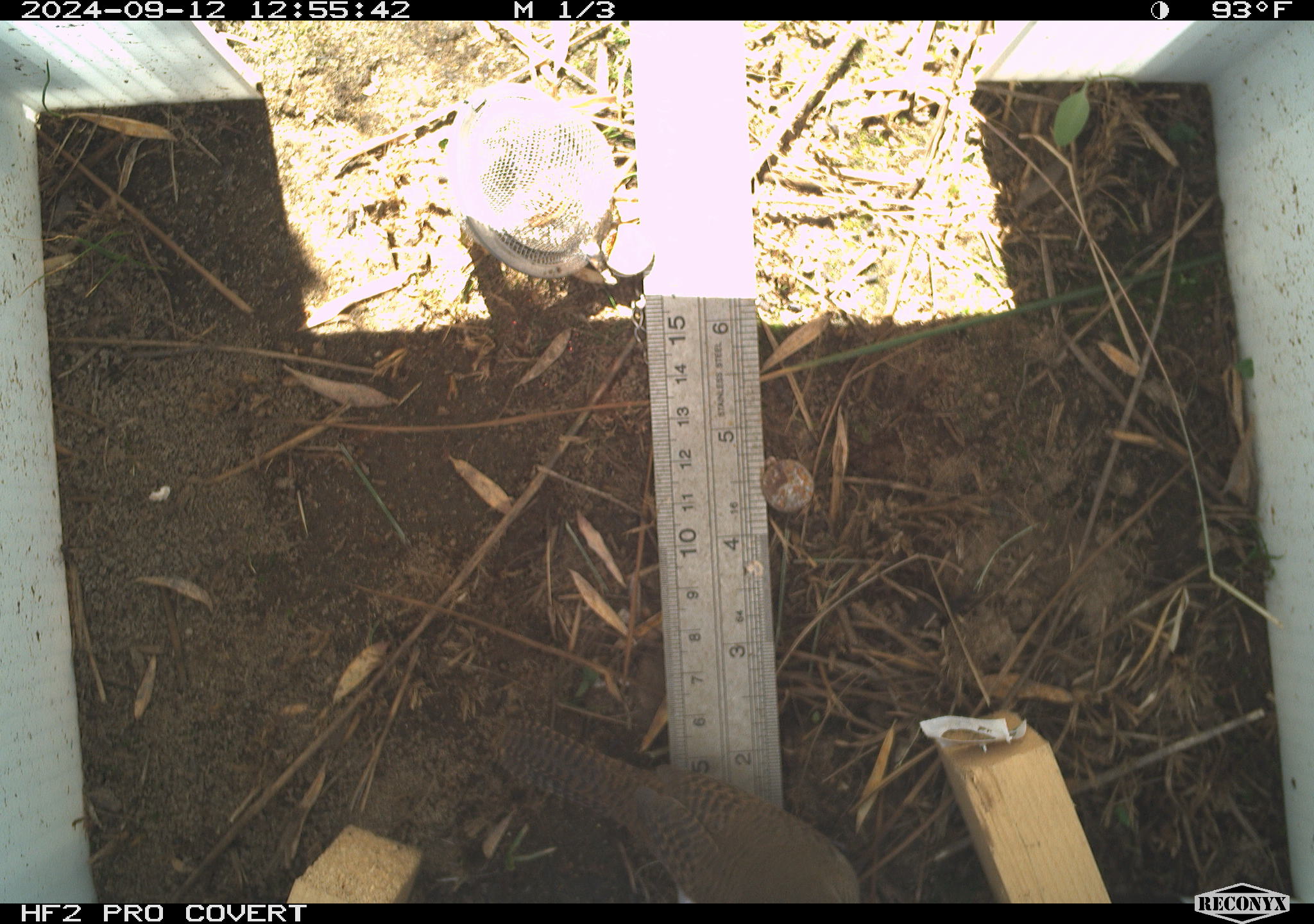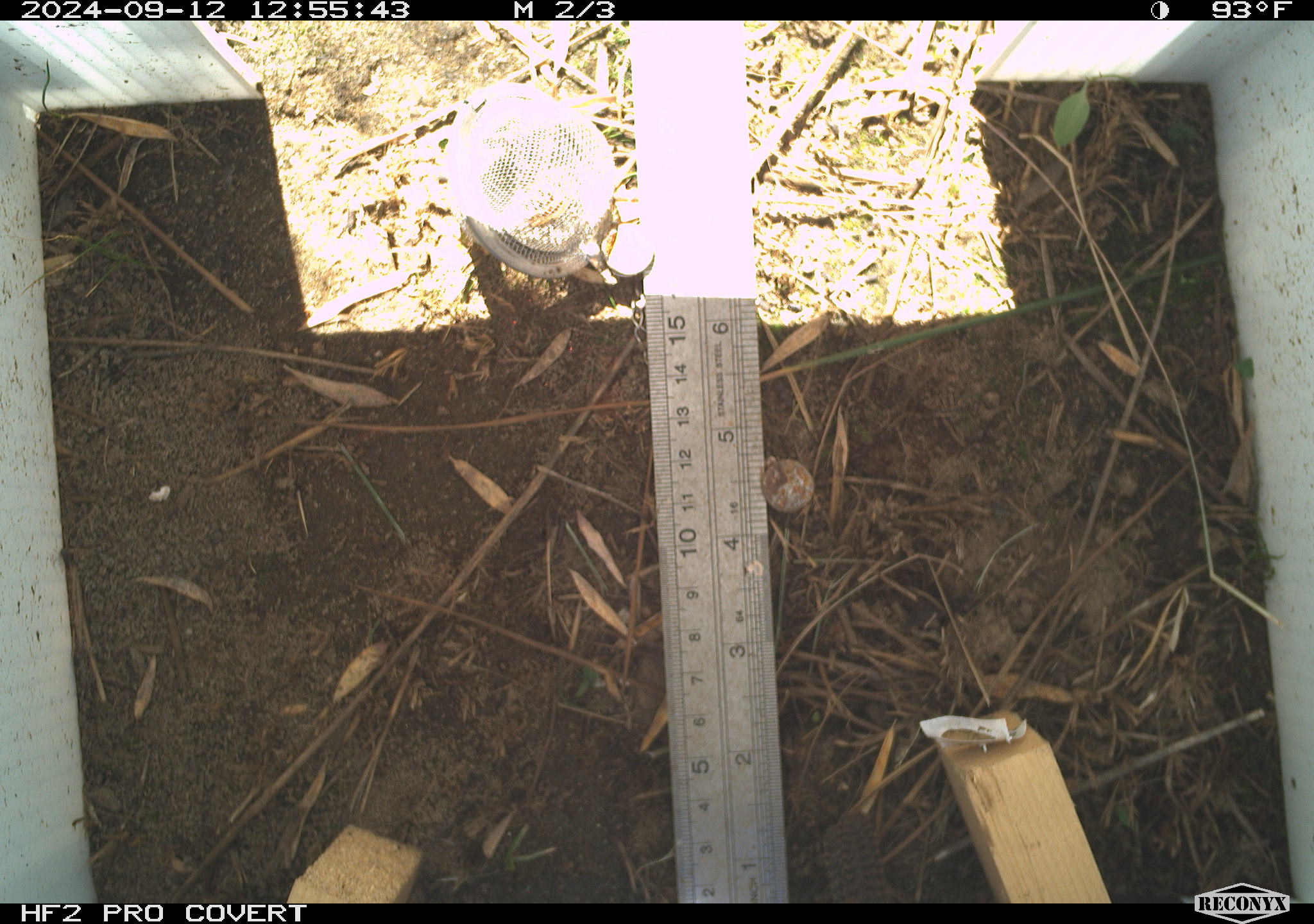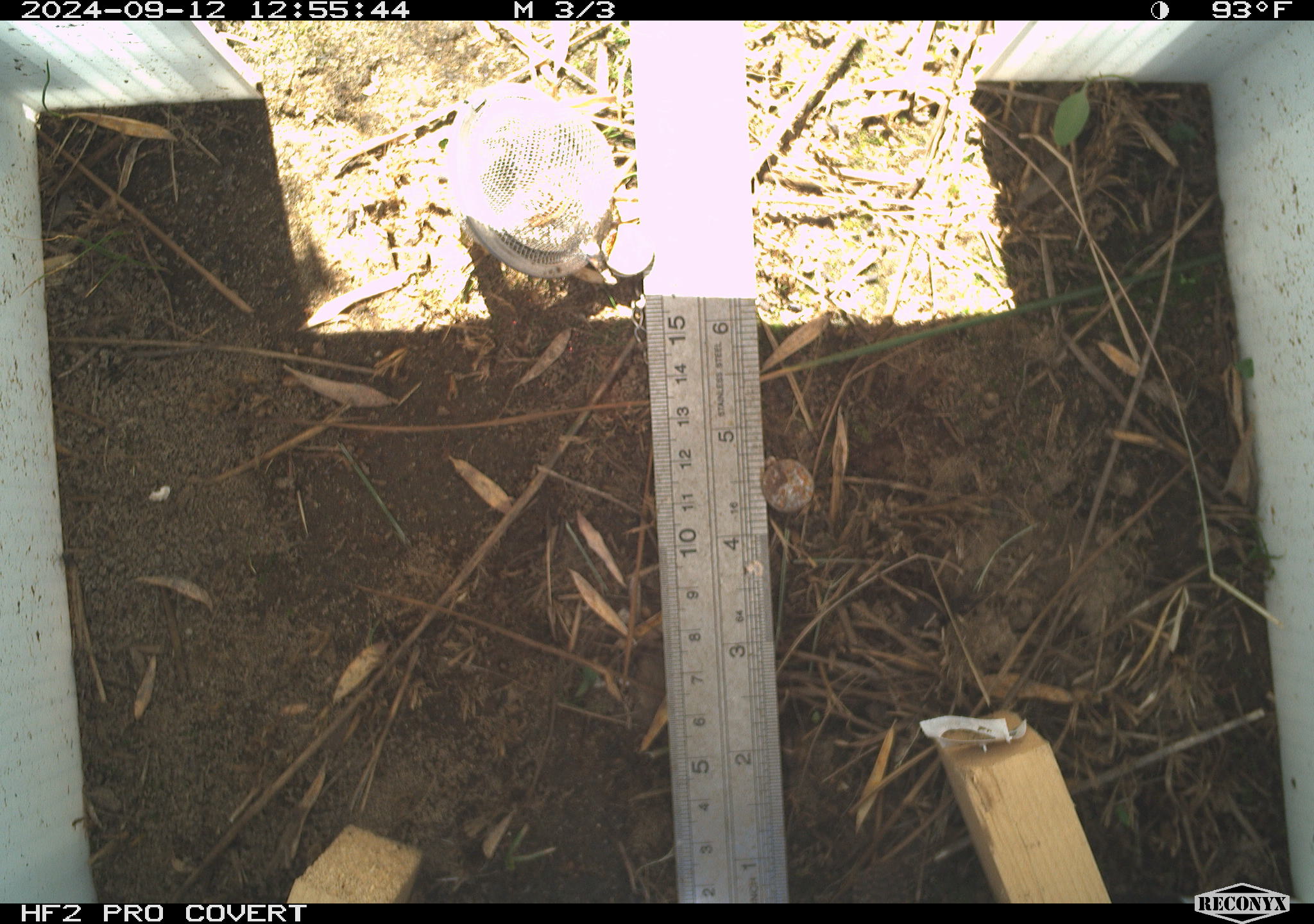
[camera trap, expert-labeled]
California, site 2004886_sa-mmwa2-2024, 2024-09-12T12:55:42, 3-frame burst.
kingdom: Animalia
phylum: Chordata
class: Aves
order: Passeriformes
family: Troglodytidae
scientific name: Troglodytidae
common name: wren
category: troglodytidae family